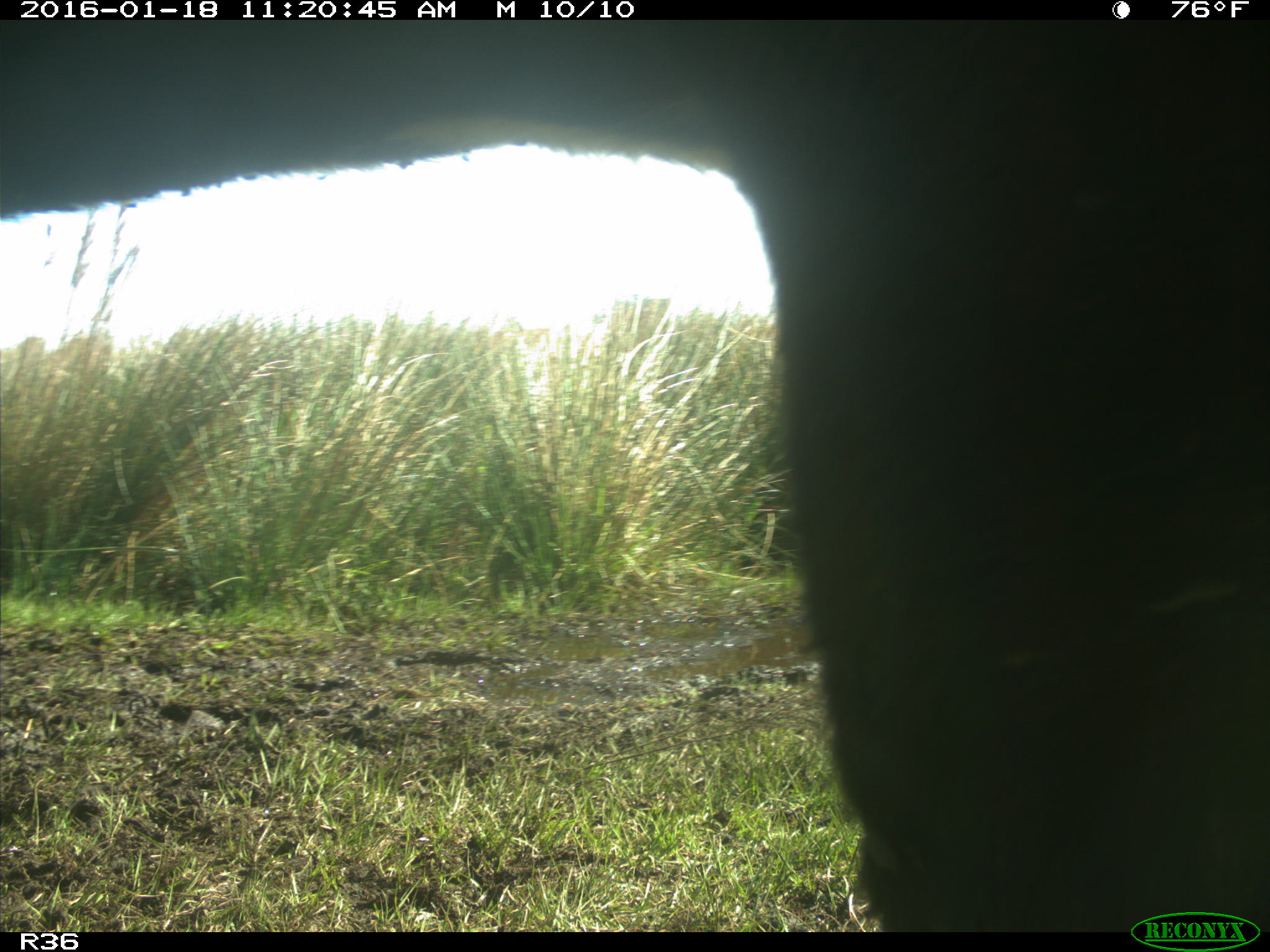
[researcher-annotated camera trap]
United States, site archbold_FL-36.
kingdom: Animalia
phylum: Chordata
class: Mammalia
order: Artiodactyla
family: Bovidae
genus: Bos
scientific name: Bos taurus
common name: domestic cow